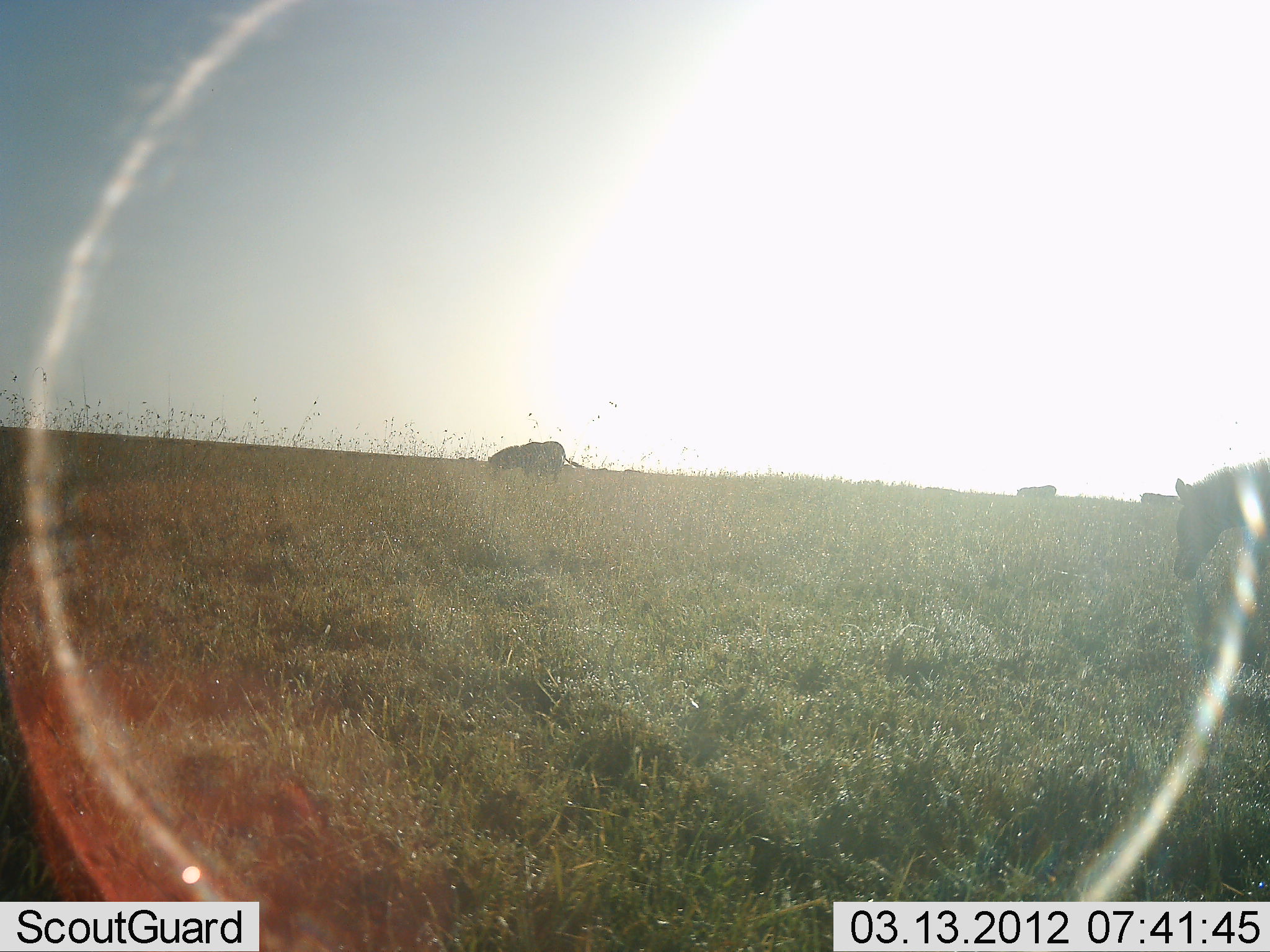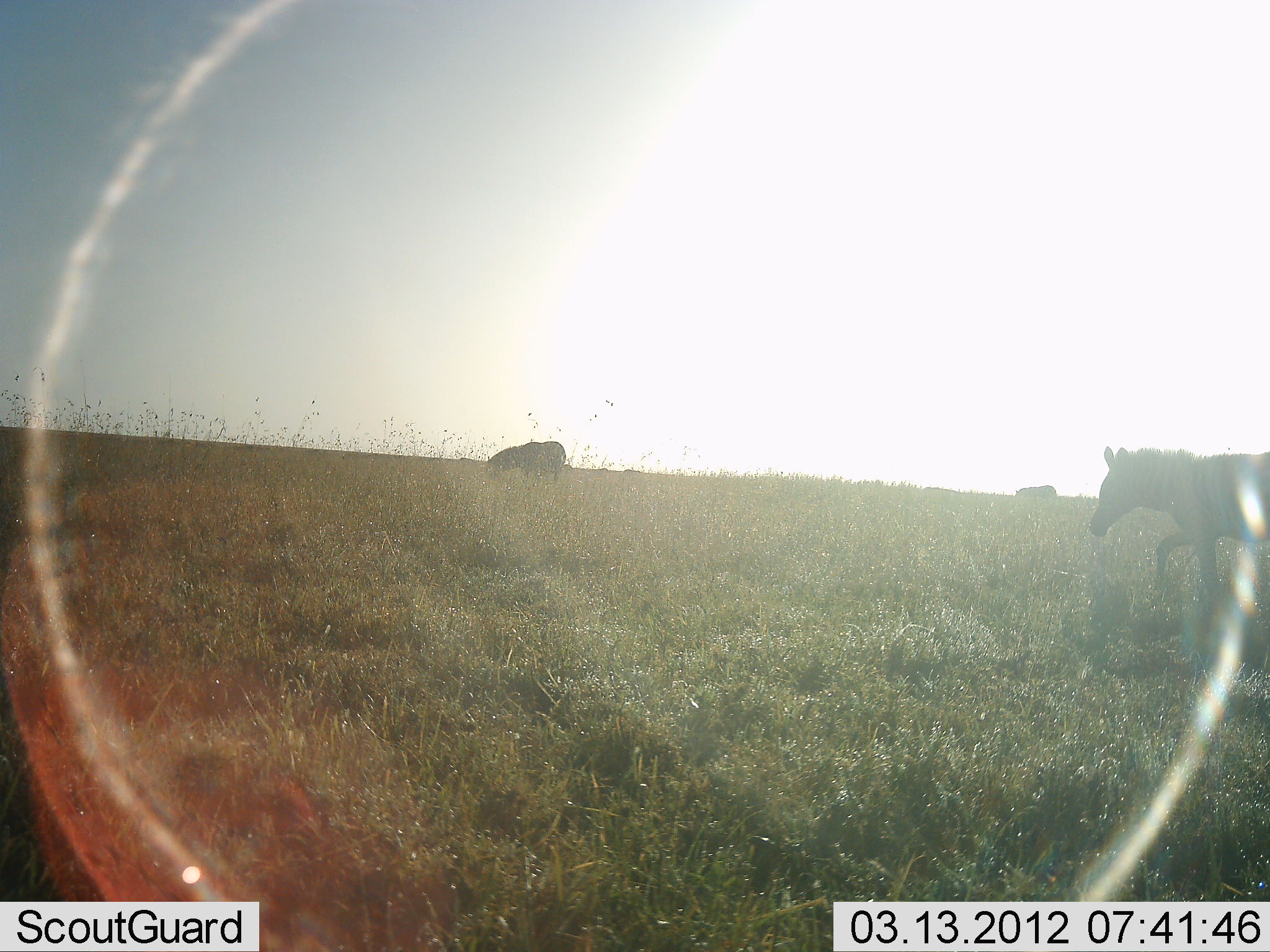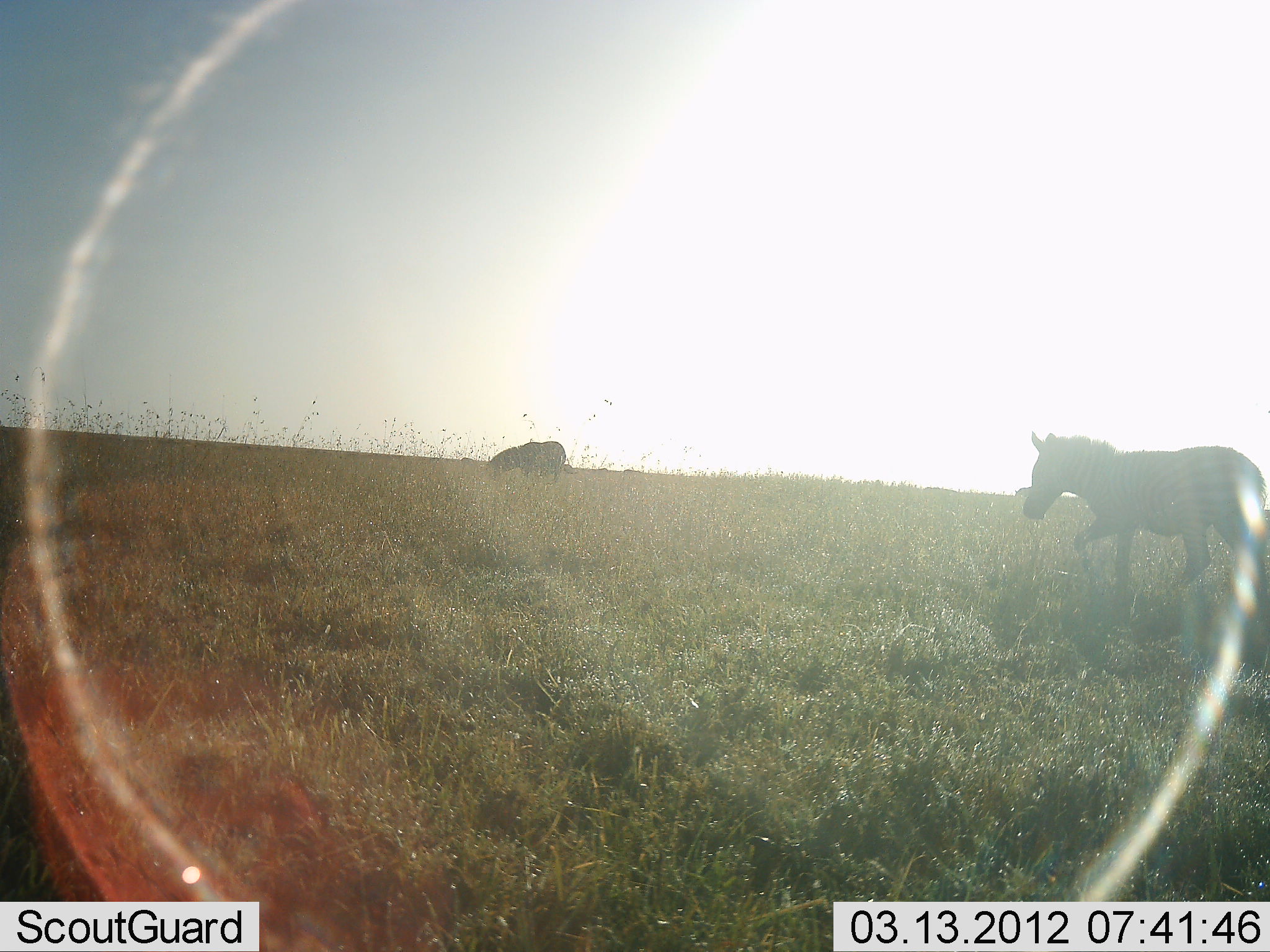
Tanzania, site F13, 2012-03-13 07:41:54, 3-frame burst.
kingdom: Animalia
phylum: Chordata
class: Mammalia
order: Perissodactyla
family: Equidae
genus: Equus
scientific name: Equus quagga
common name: plains zebra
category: zebra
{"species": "zebra (plains zebra) (Equus quagga)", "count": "2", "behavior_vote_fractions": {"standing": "27%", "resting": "0%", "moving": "87%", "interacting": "0%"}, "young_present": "0%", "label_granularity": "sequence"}